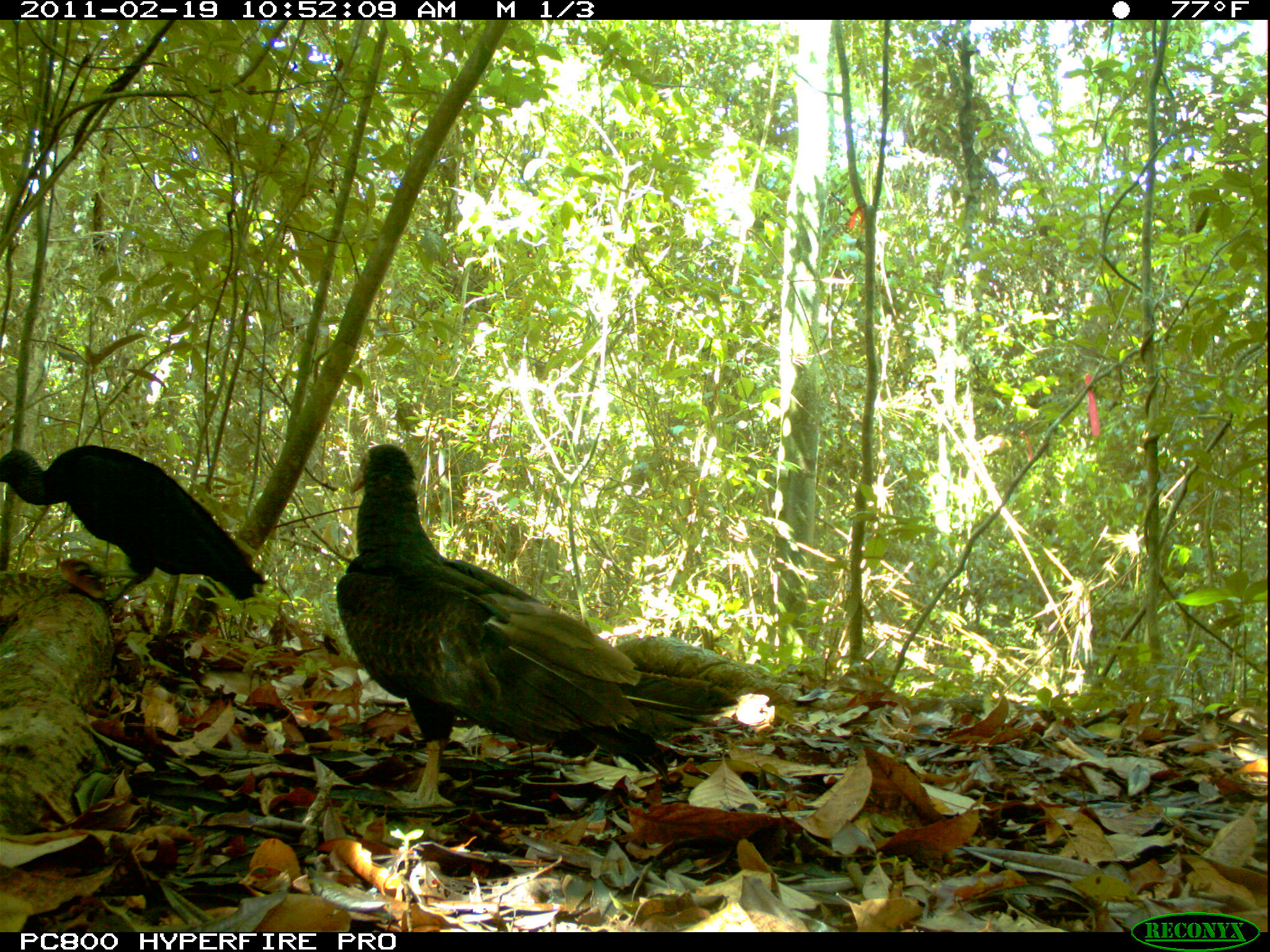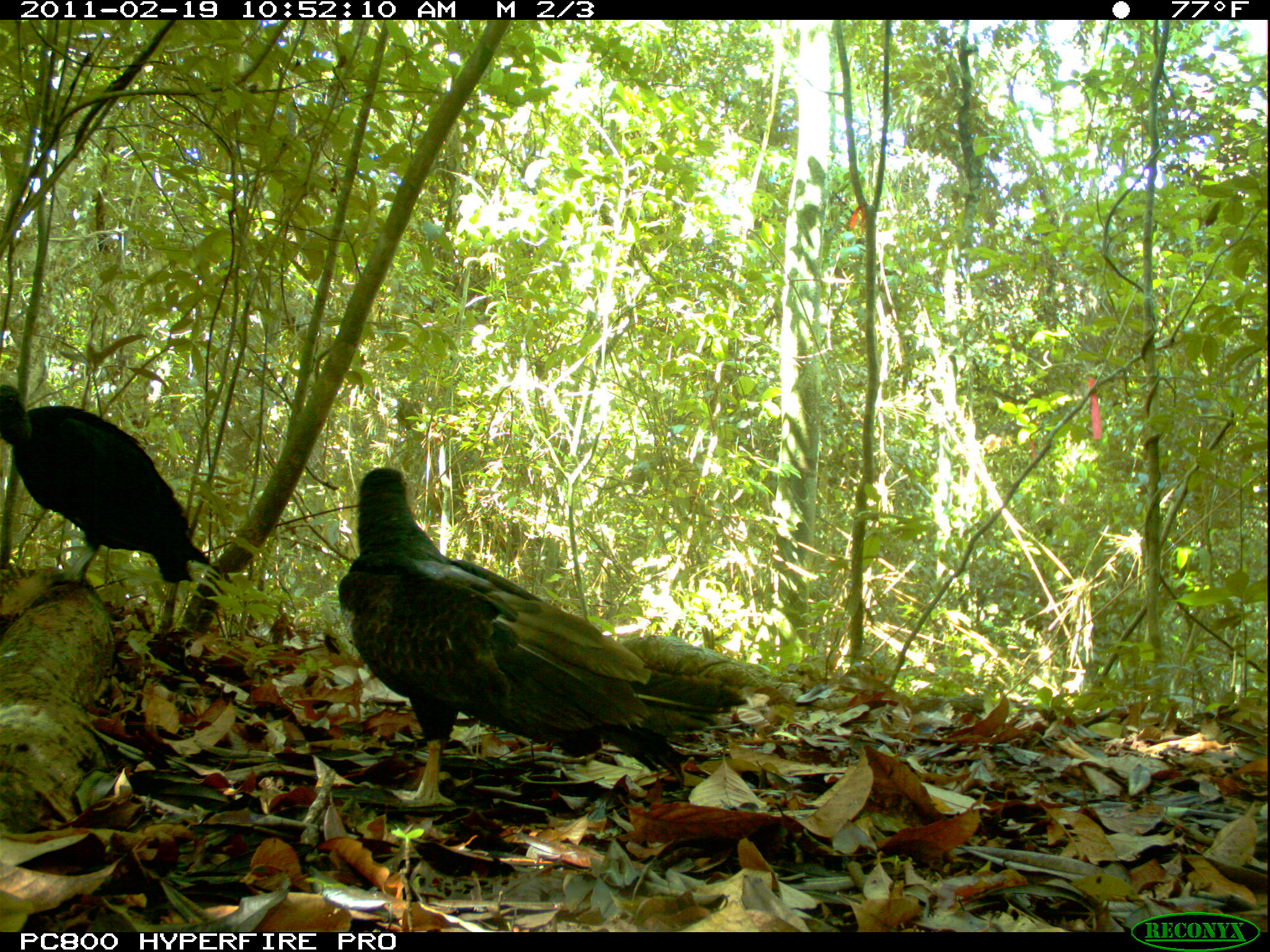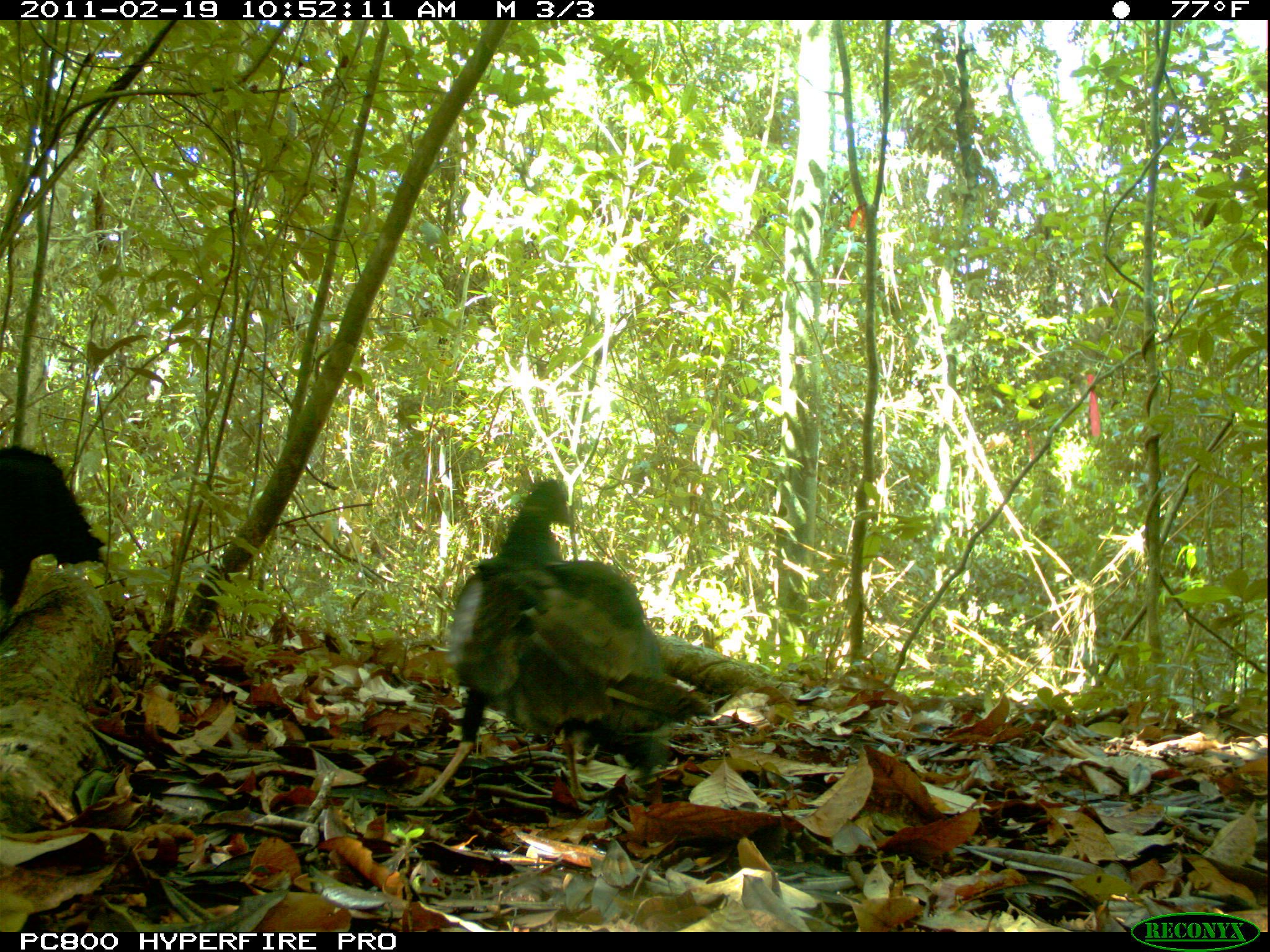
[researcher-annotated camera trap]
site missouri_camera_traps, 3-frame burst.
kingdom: Animalia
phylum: Chordata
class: Aves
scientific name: Aves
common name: bird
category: bird spec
Bird spec (bird) (Aves). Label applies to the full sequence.